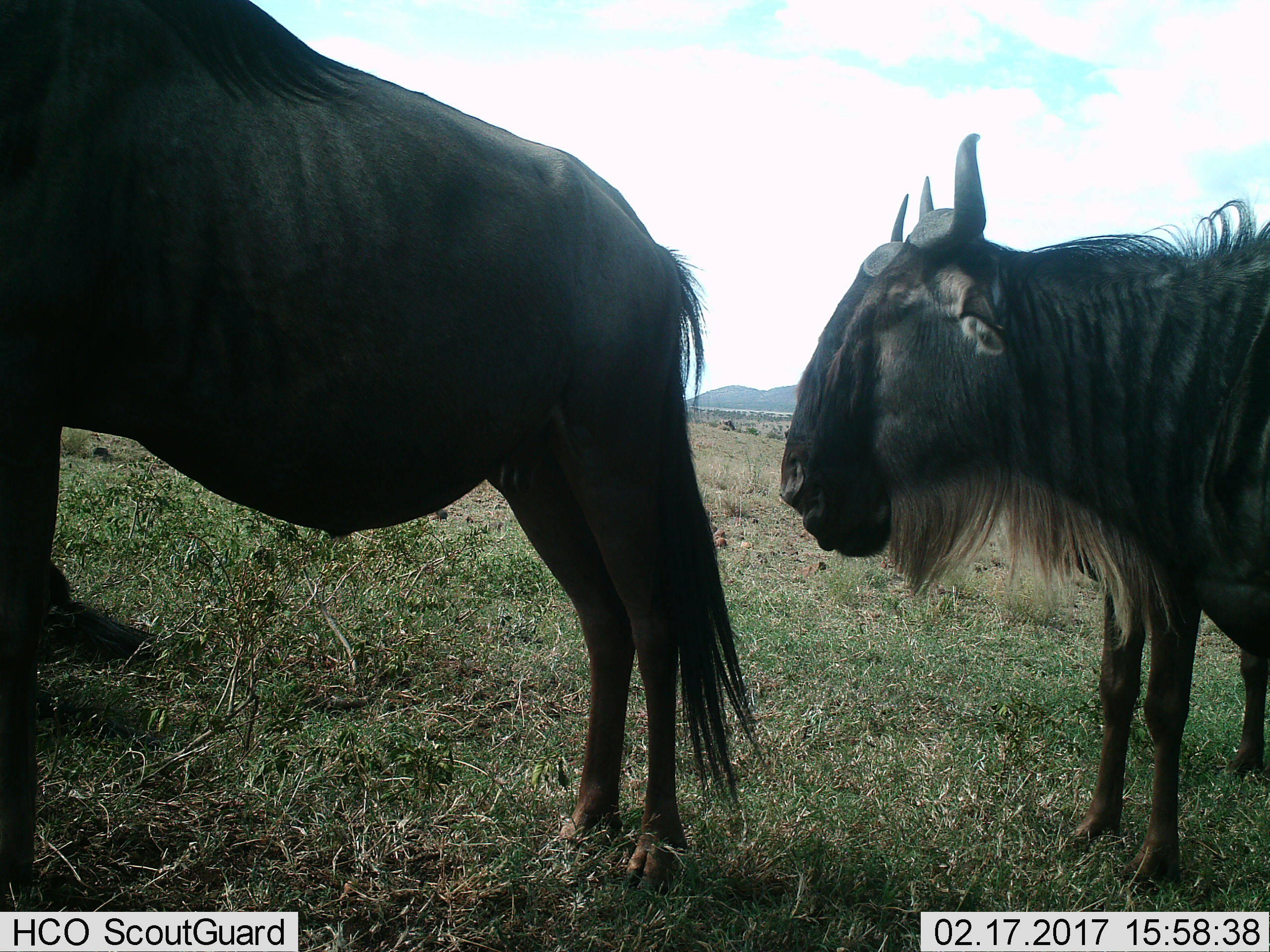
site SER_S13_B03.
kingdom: Animalia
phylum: Chordata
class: Mammalia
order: Artiodactyla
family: Bovidae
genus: Connochaetes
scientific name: Connochaetes taurinus taurinus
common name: blue wildebeest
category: wildebeestblue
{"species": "wildebeestblue (blue wildebeest) (Connochaetes taurinus taurinus)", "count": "2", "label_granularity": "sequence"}